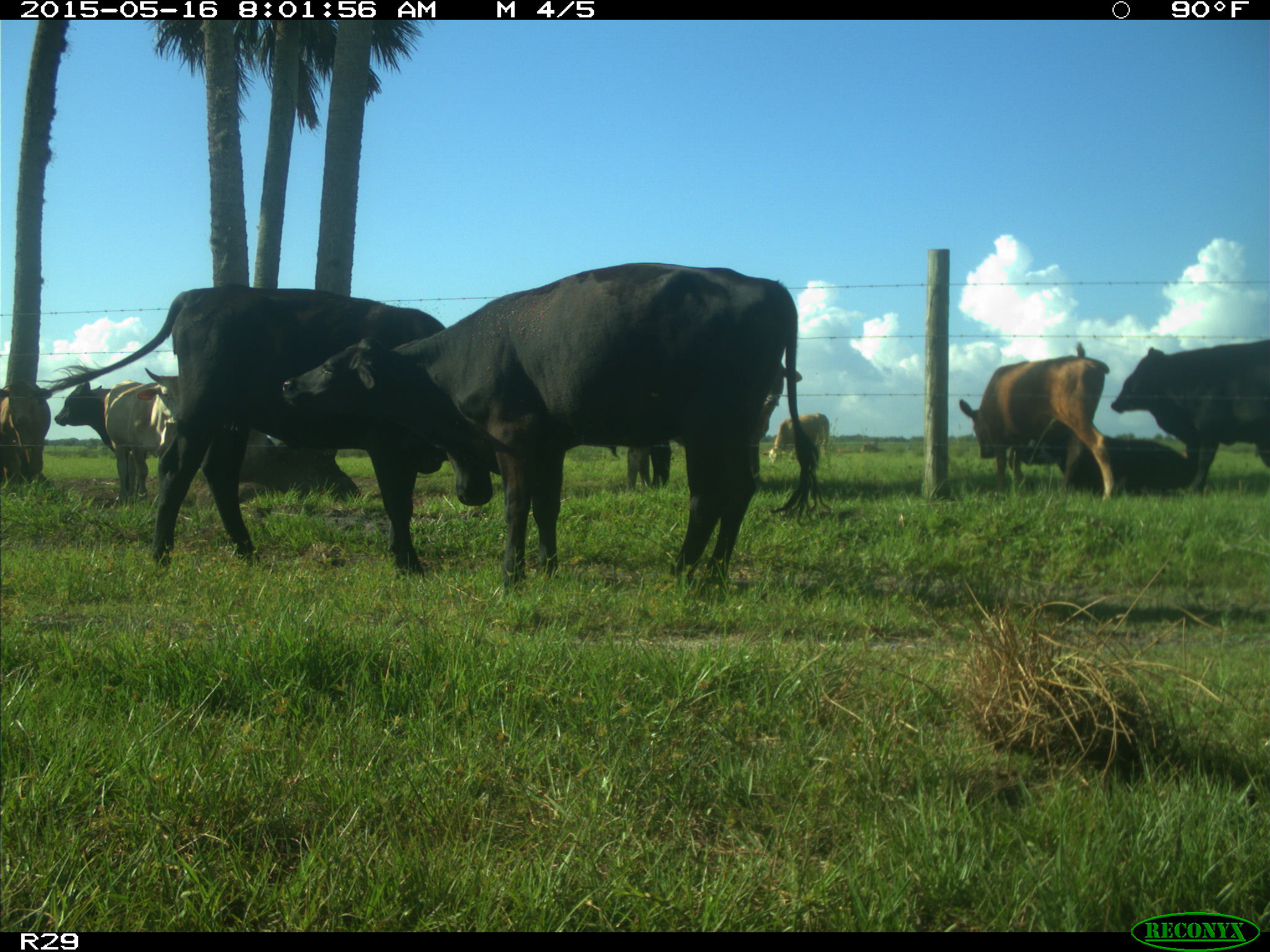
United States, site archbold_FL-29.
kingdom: Animalia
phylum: Chordata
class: Mammalia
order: Artiodactyla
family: Bovidae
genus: Bos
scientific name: Bos taurus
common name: domestic cow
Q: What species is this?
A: Bos taurus (domestic cow).